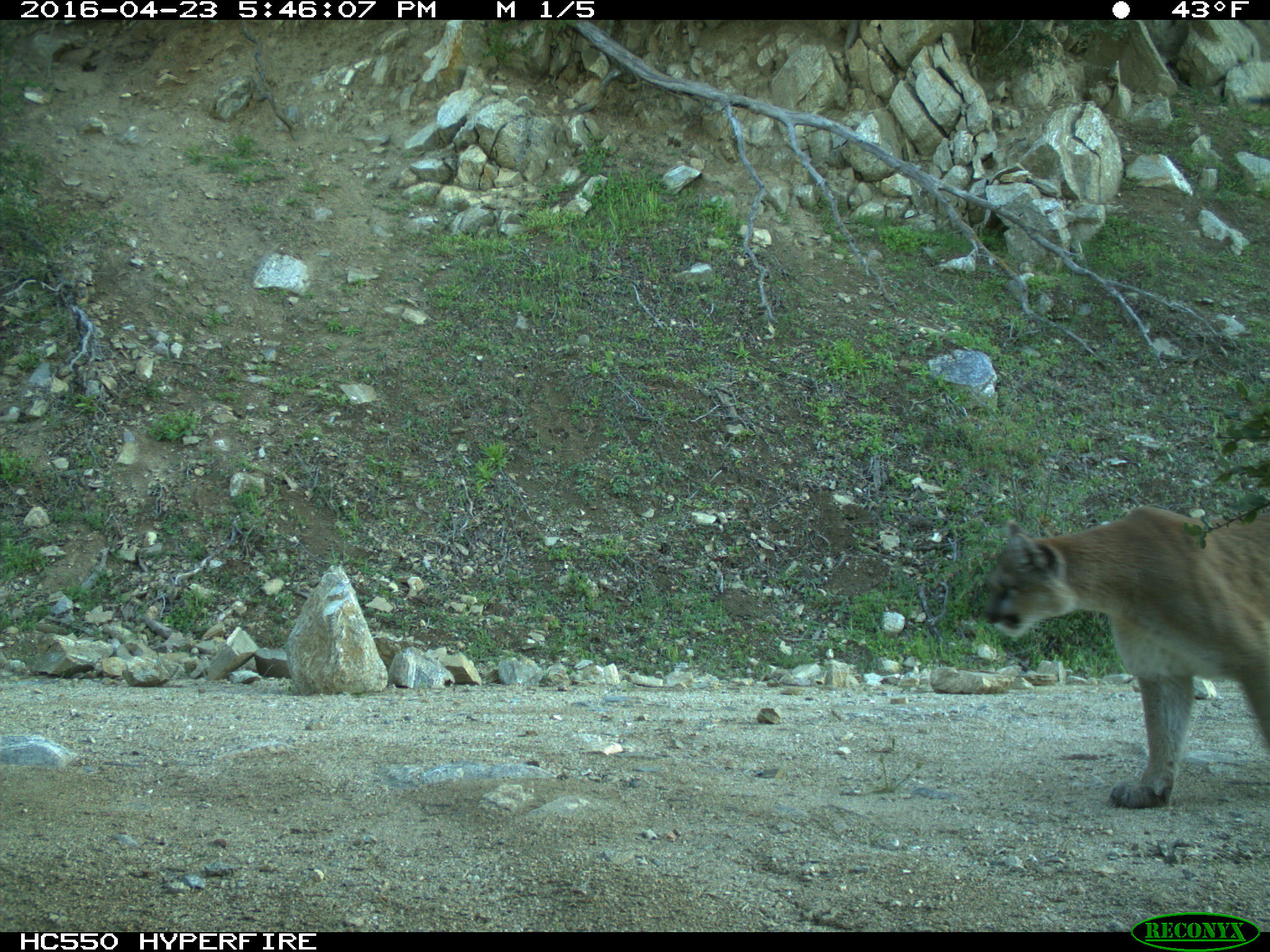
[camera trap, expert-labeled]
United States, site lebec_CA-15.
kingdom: Animalia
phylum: Chordata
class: Mammalia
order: Carnivora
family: Felidae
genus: Puma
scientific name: Puma concolor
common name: mountain lion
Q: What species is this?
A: Puma concolor (mountain lion).